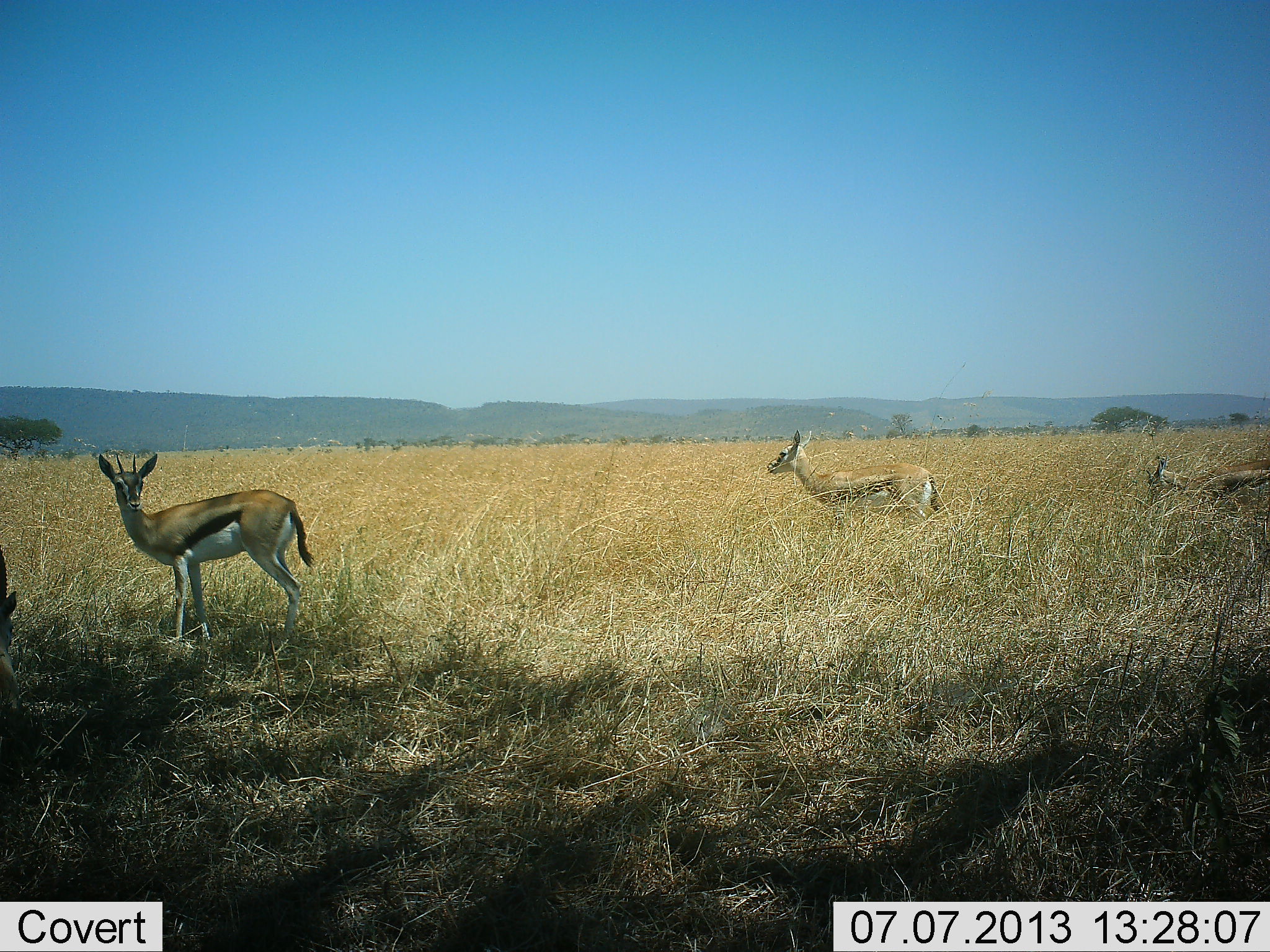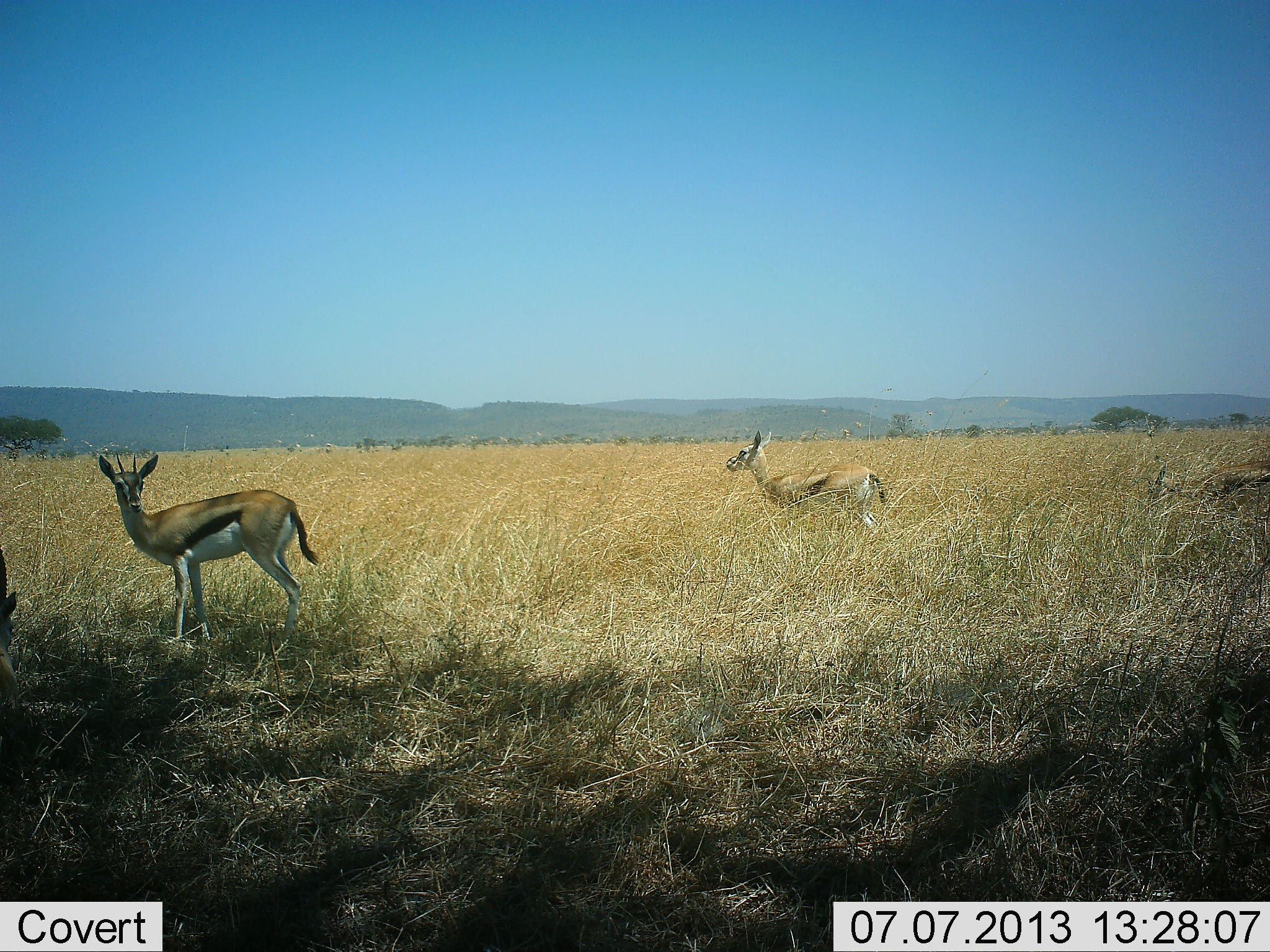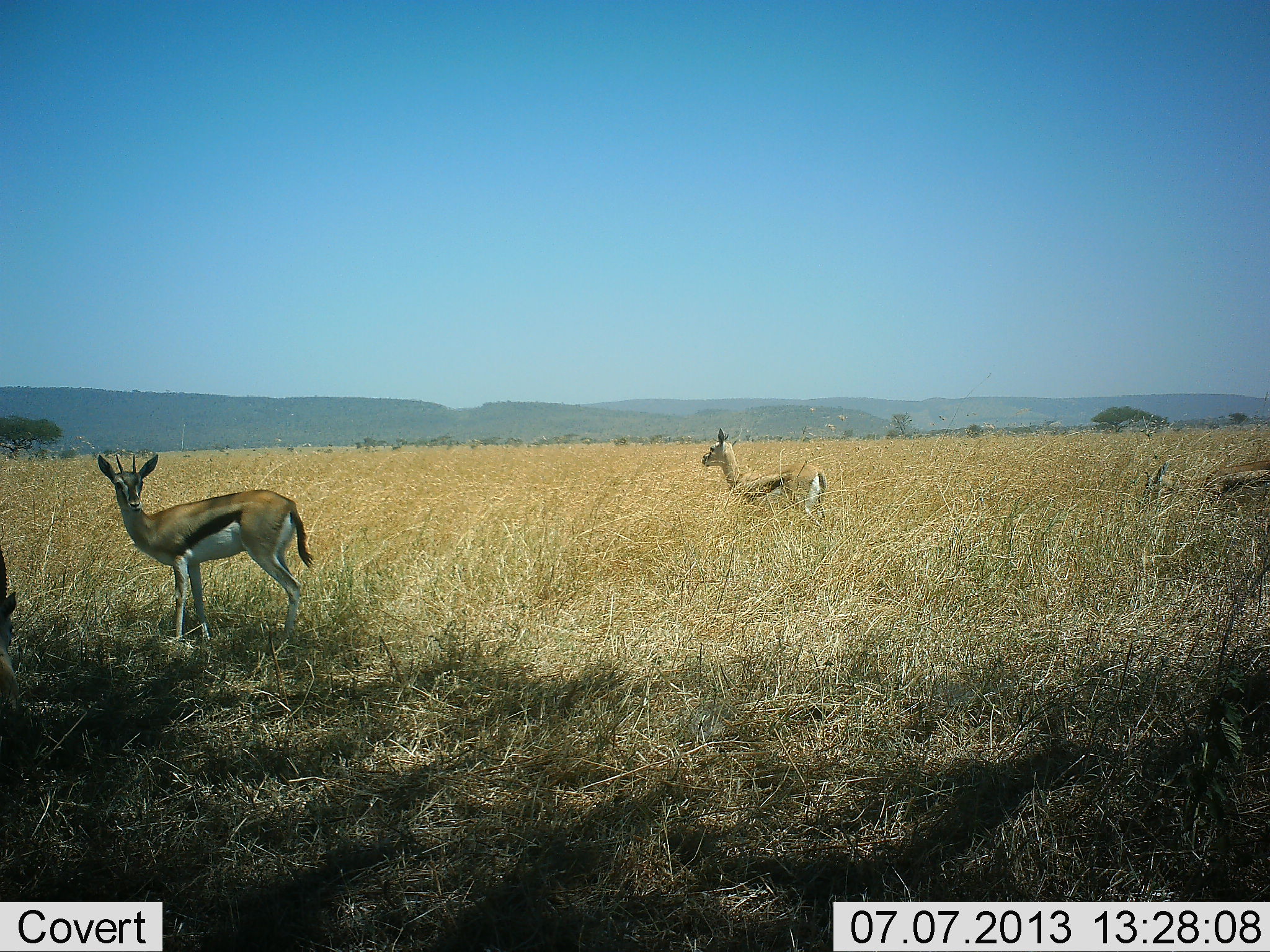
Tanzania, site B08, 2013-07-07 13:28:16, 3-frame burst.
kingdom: Animalia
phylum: Chordata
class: Mammalia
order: Artiodactyla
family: Bovidae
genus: Eudorcas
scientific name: Eudorcas thomsonii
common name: thomson's gazelle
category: gazellethomsons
Gazellethomsons (thomson's gazelle) (Eudorcas thomsonii), count 3. Behavior (volunteer vote fractions): standing 87%, resting 7%, moving 83%, interacting 0%. Young present (vote fraction): 0%. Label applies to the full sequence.